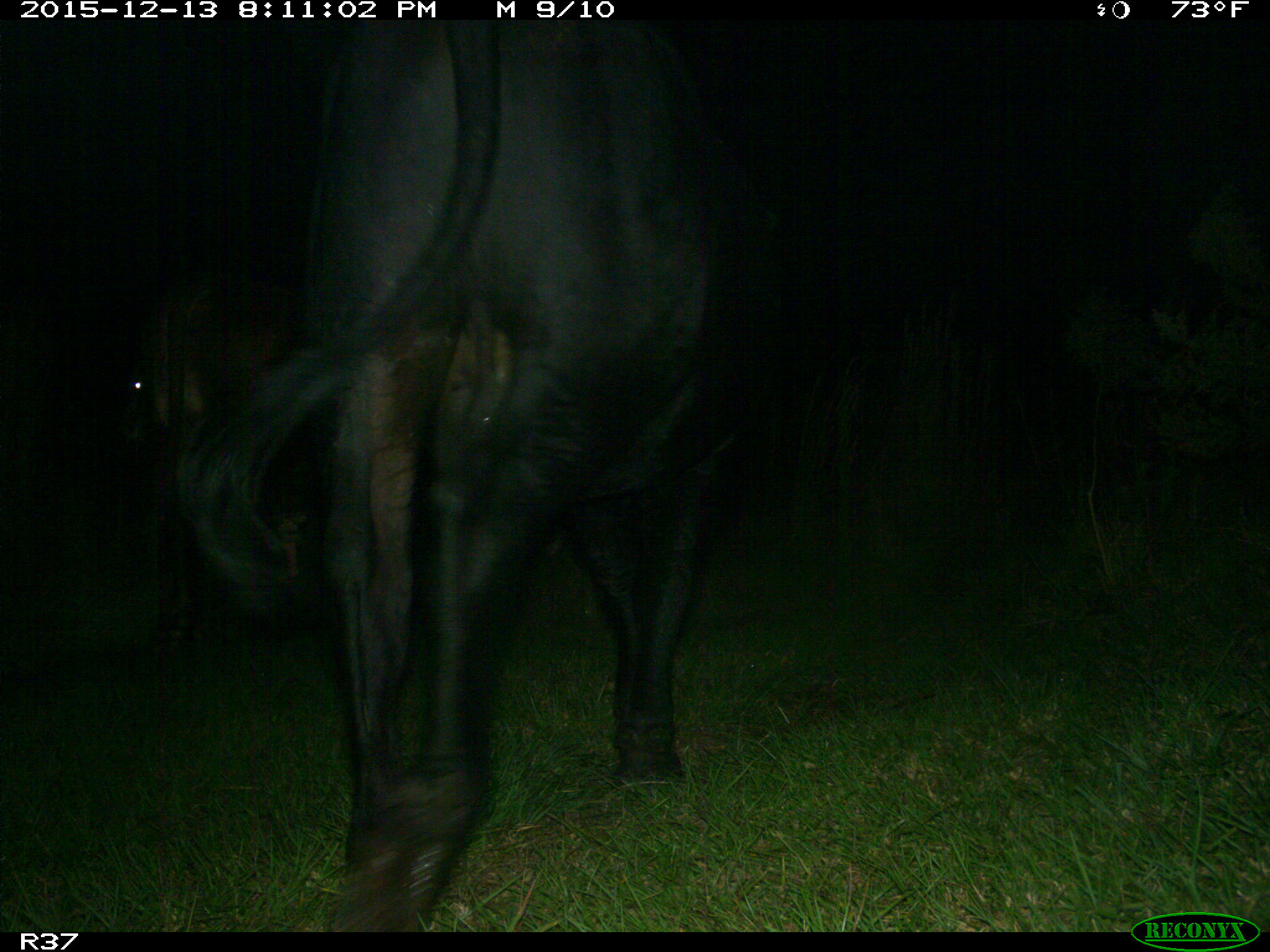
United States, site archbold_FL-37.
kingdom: Animalia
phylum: Chordata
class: Mammalia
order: Artiodactyla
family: Bovidae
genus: Bos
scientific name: Bos taurus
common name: domestic cow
Bos taurus (domestic cow).